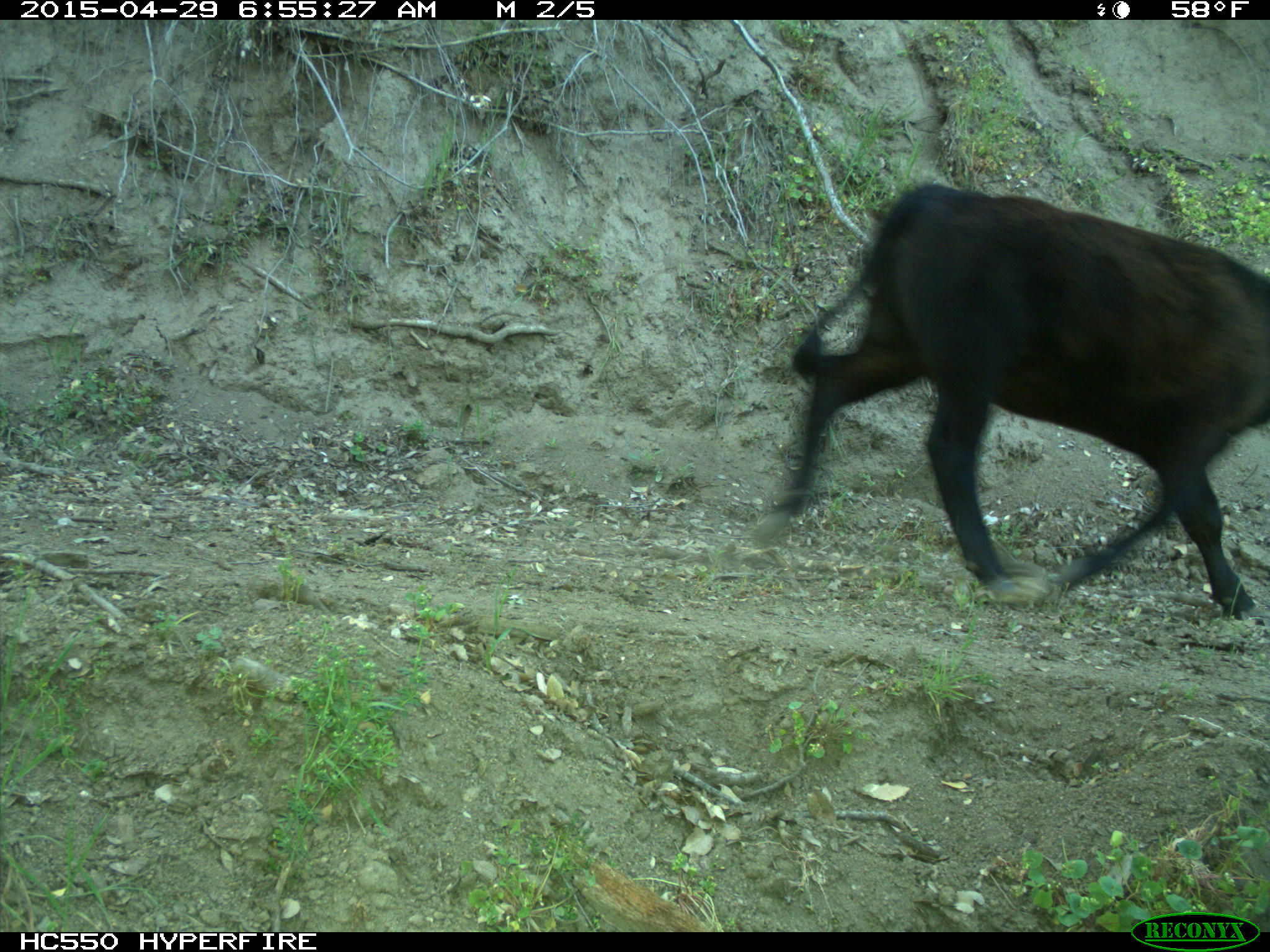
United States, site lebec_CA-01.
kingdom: Animalia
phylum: Chordata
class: Mammalia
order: Artiodactyla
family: Bovidae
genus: Bos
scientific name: Bos taurus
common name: domestic cow